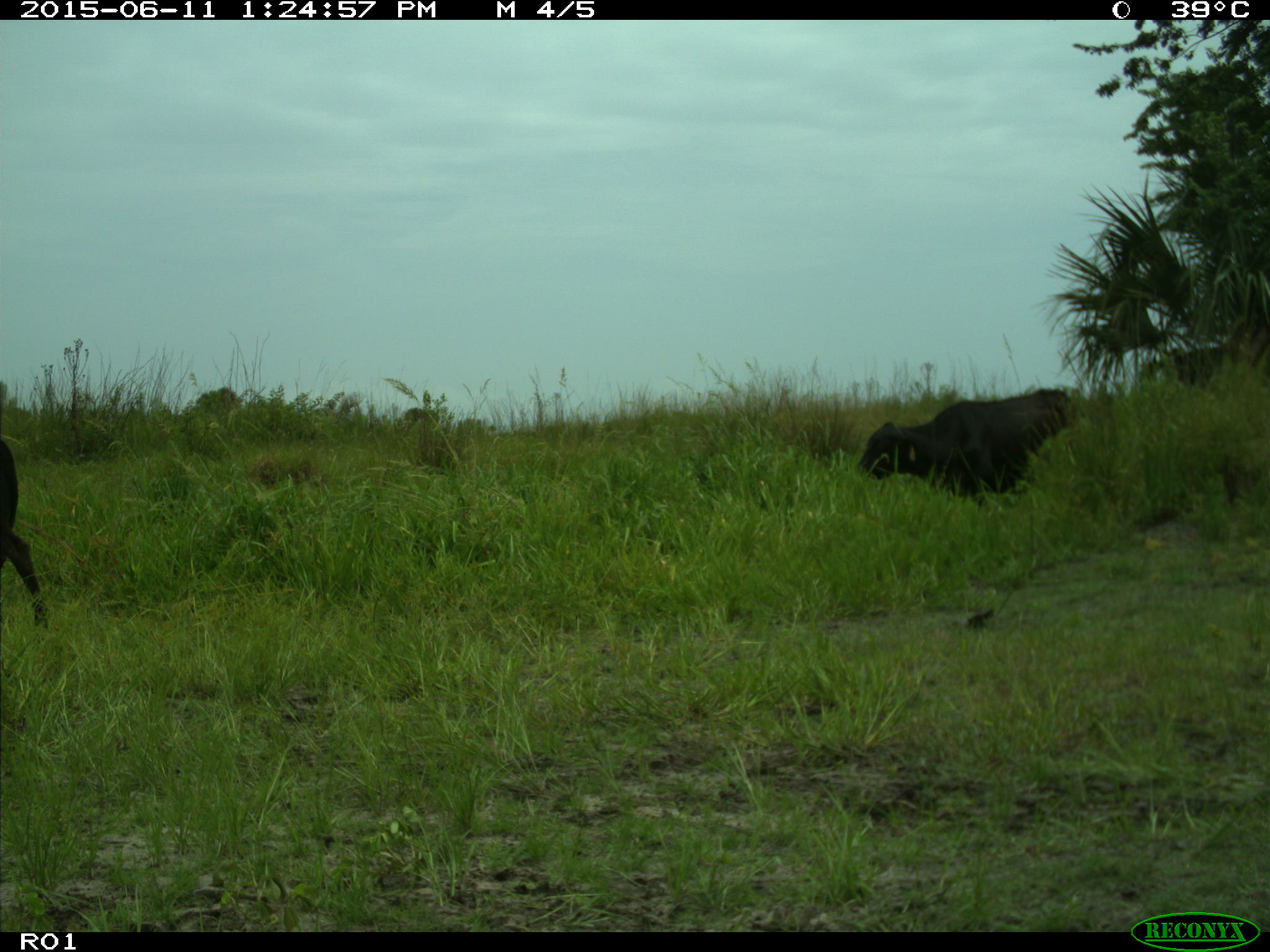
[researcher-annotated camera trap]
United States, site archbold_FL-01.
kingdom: Animalia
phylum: Chordata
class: Mammalia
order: Artiodactyla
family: Bovidae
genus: Bos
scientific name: Bos taurus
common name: domestic cow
Bos taurus (domestic cow).